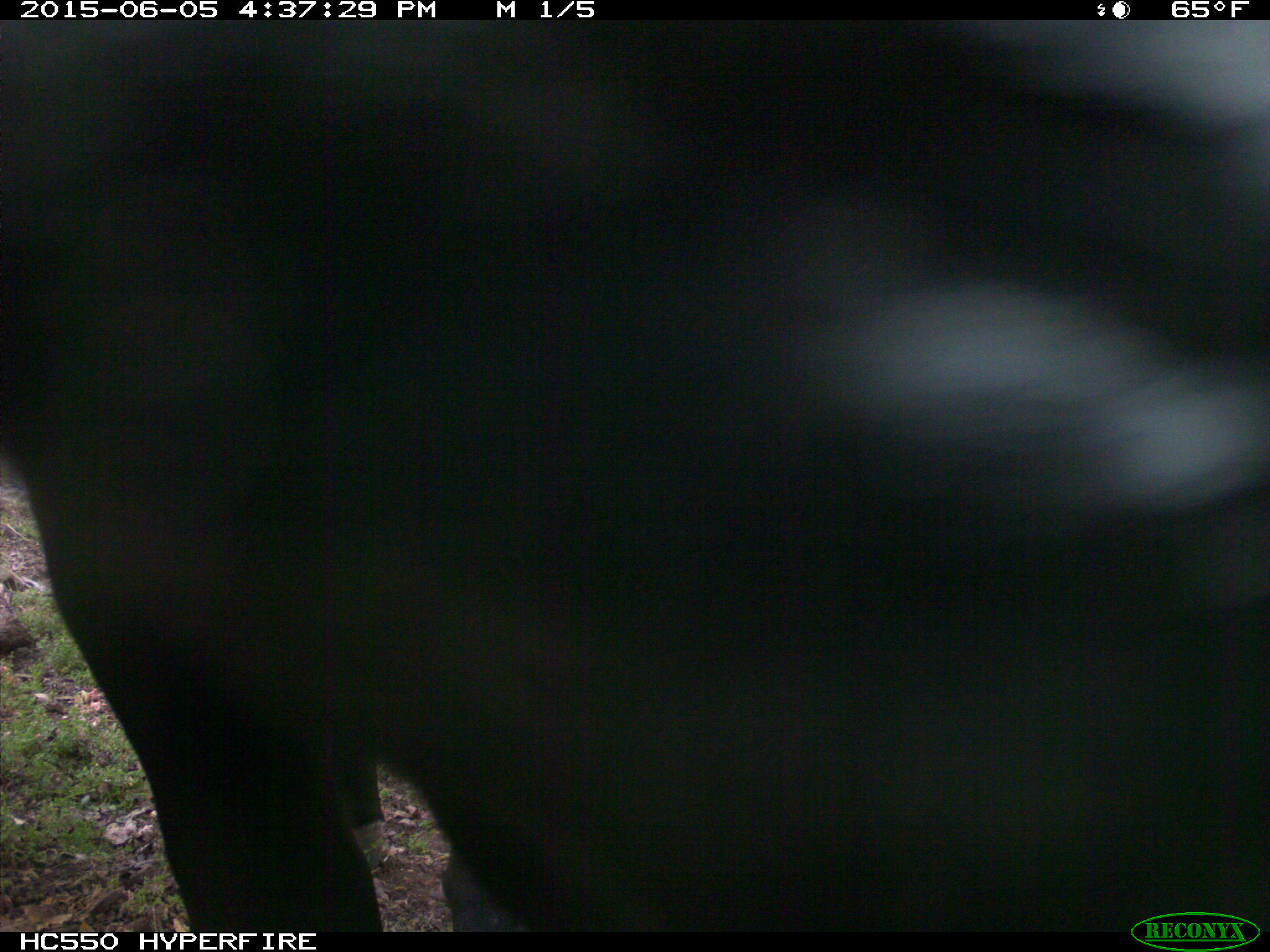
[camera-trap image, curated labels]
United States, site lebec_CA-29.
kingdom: Animalia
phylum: Chordata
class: Mammalia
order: Artiodactyla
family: Bovidae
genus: Bos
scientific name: Bos taurus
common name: domestic cow